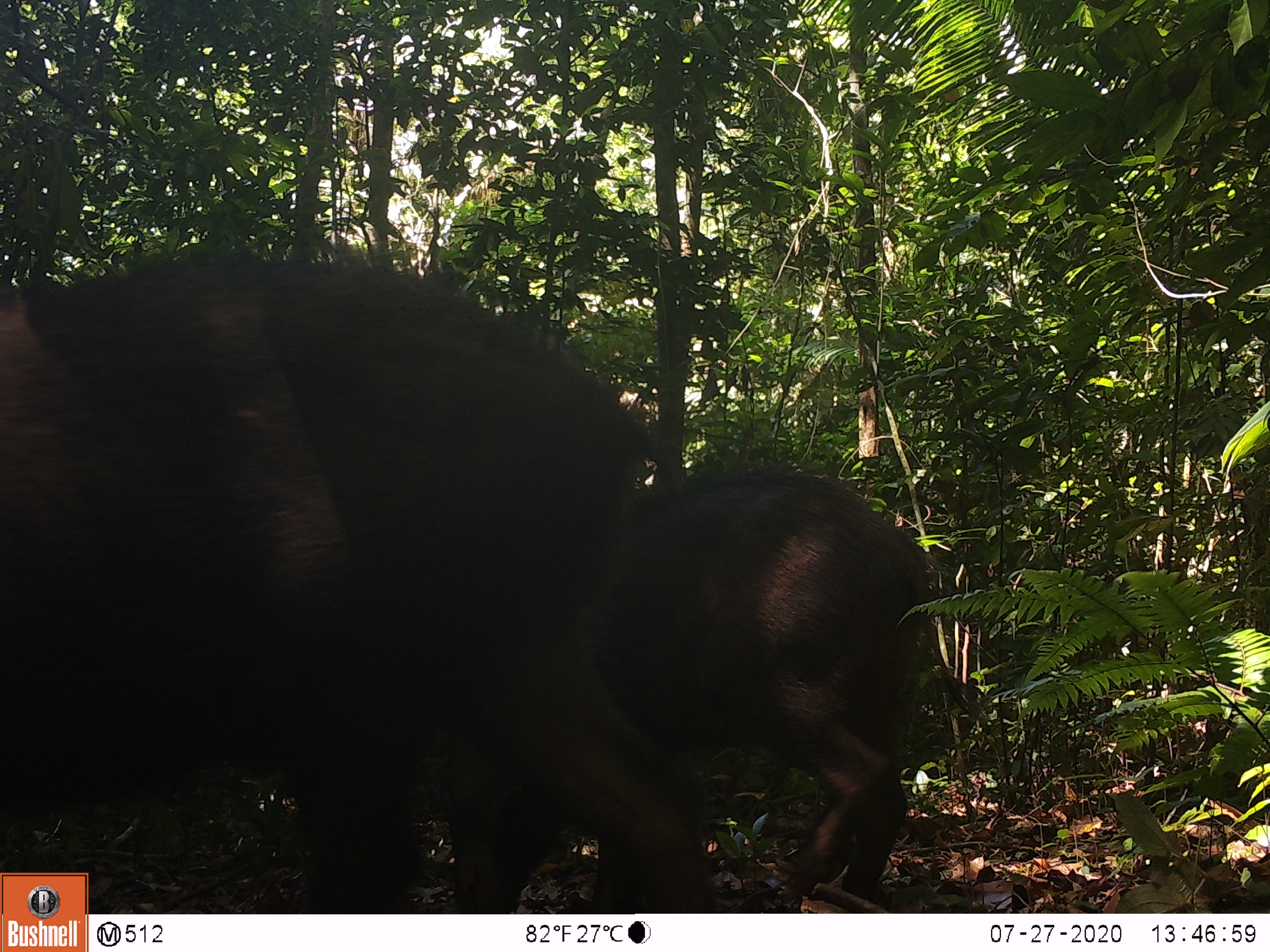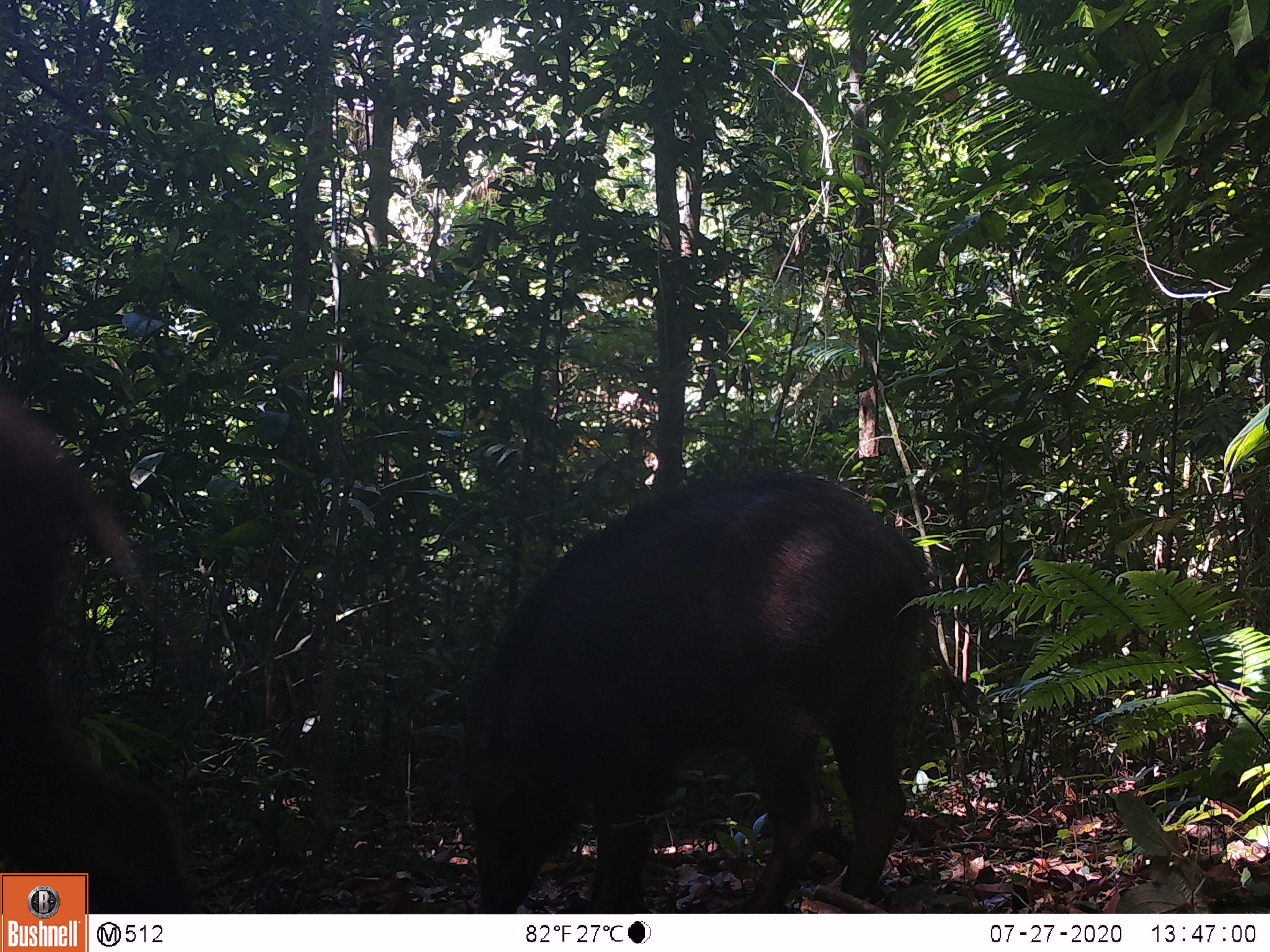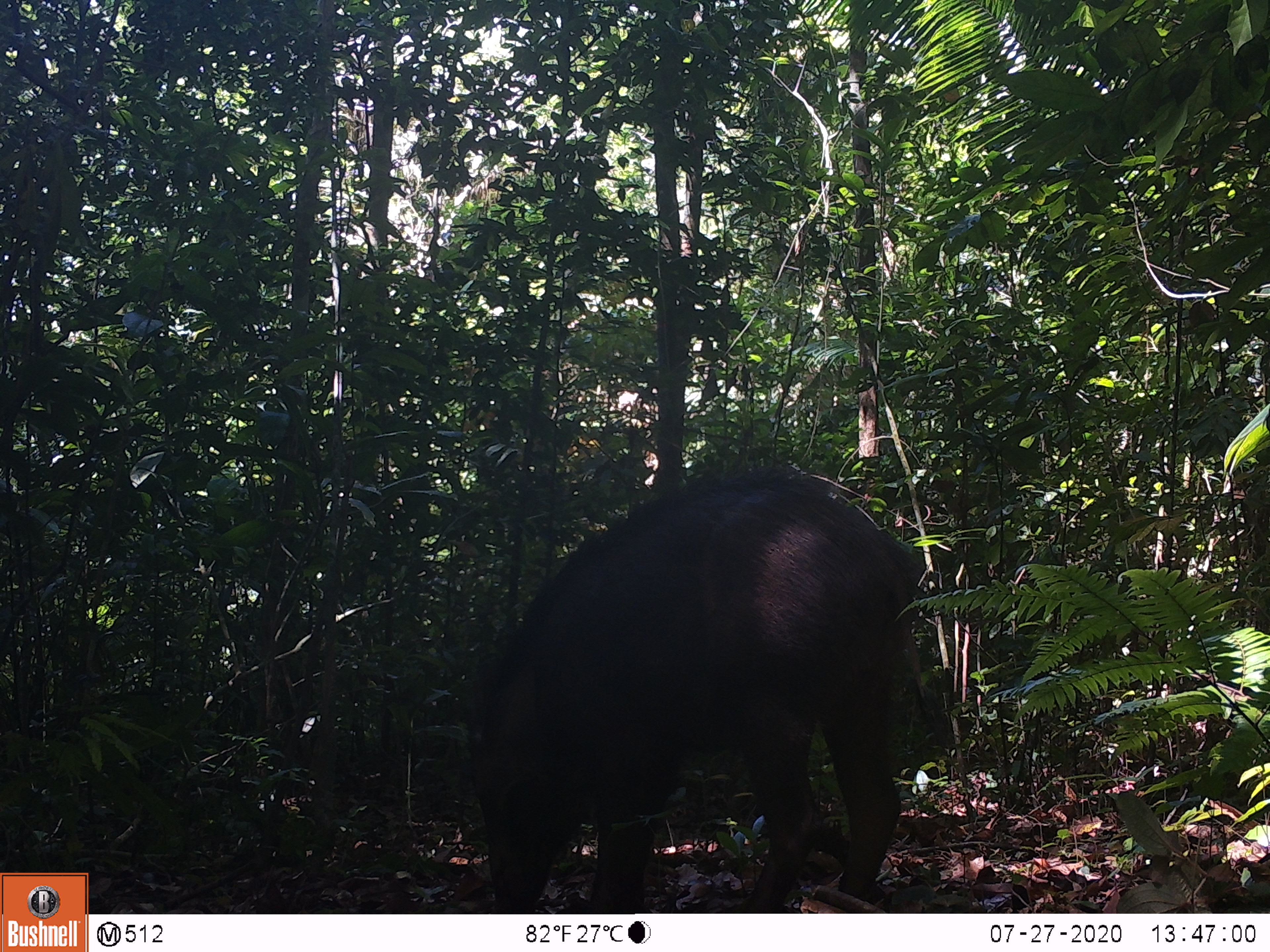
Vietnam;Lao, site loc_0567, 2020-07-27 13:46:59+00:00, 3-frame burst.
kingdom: Animalia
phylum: Chordata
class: Mammalia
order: Artiodactyla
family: Suidae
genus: Sus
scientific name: Sus scrofa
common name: eurasian wild pig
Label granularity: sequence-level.